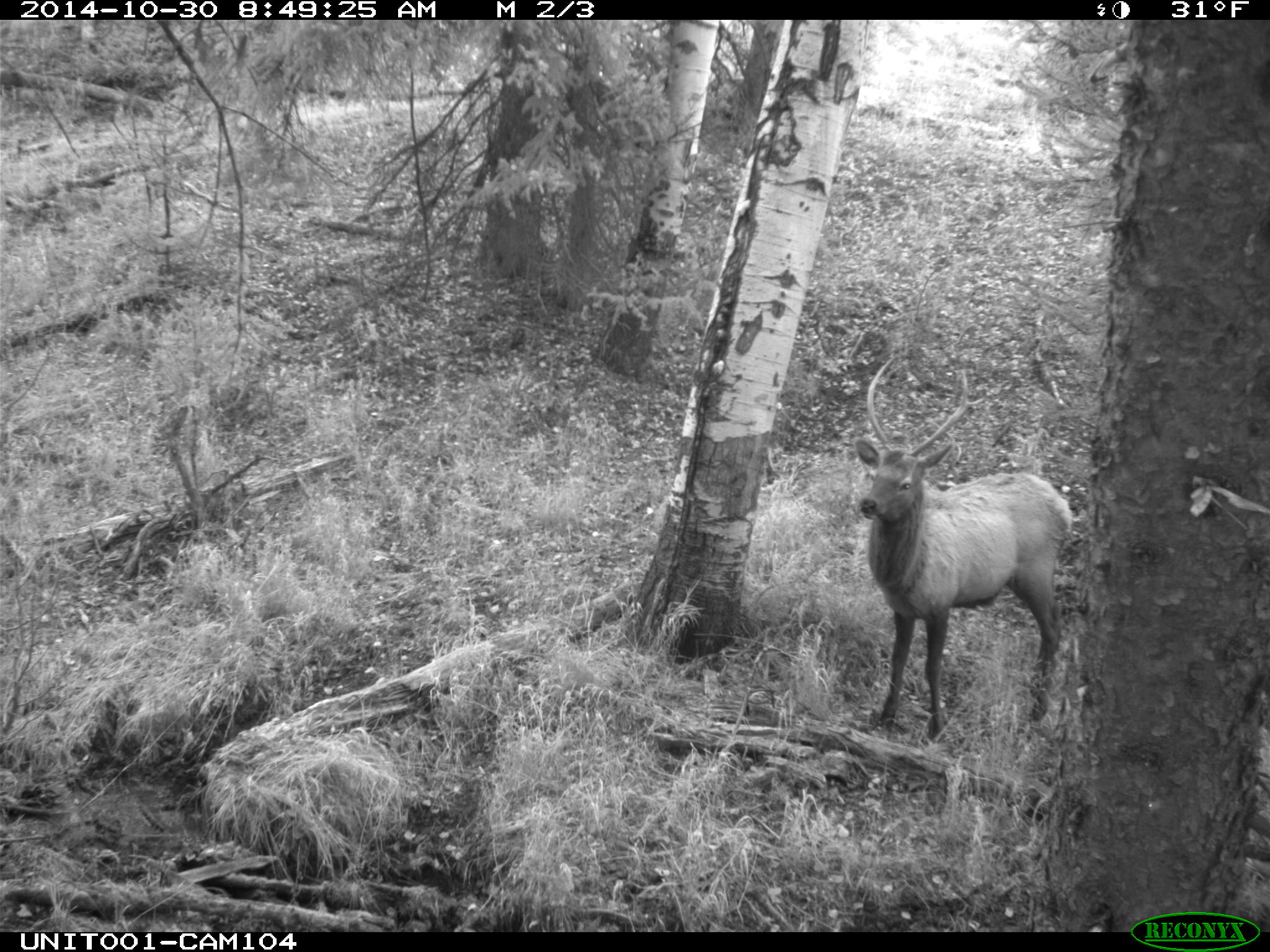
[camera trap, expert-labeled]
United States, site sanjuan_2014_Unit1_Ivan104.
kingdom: Animalia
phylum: Chordata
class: Mammalia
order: Artiodactyla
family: Cervidae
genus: Cervus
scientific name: Cervus elaphus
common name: red deer